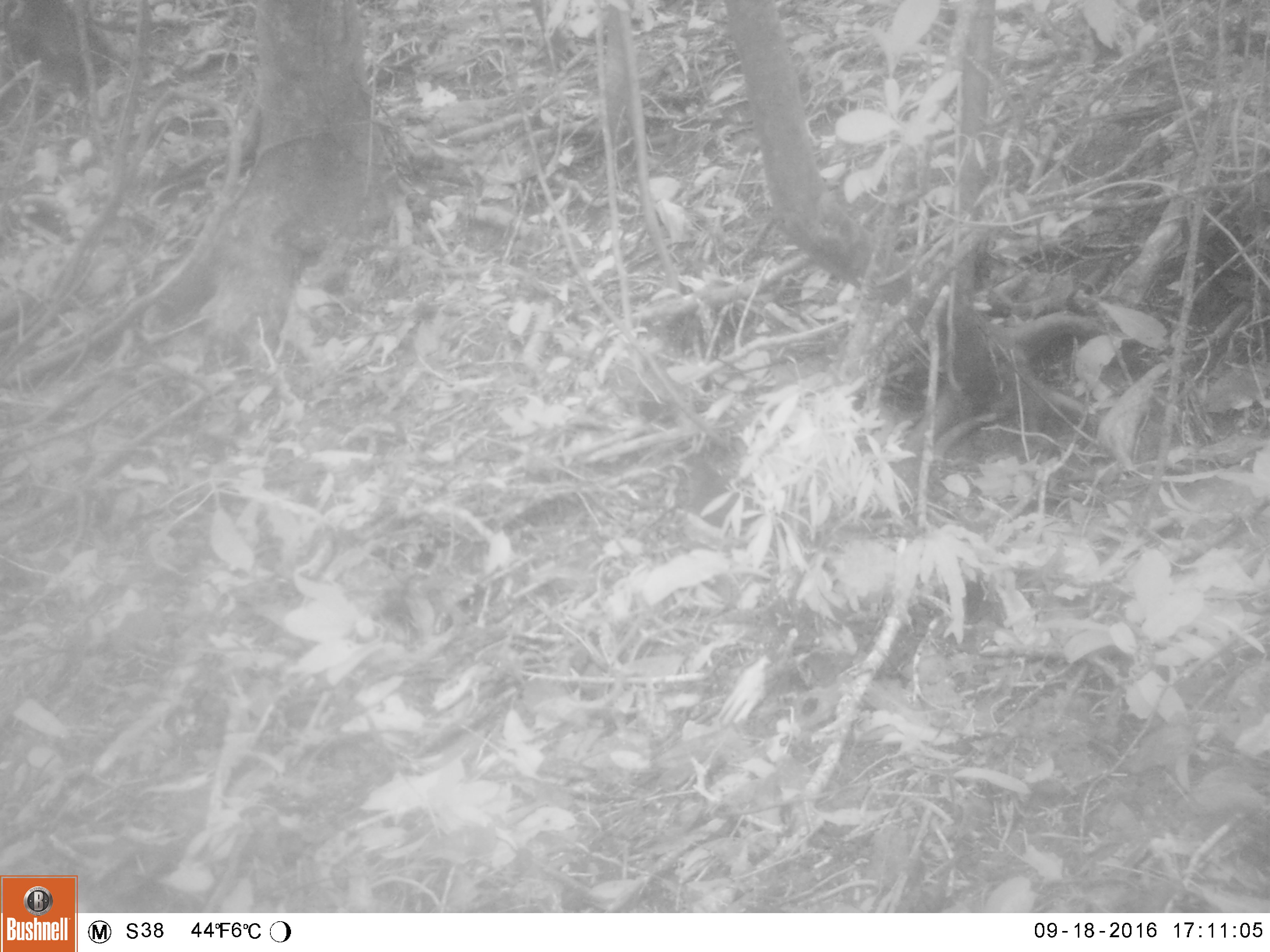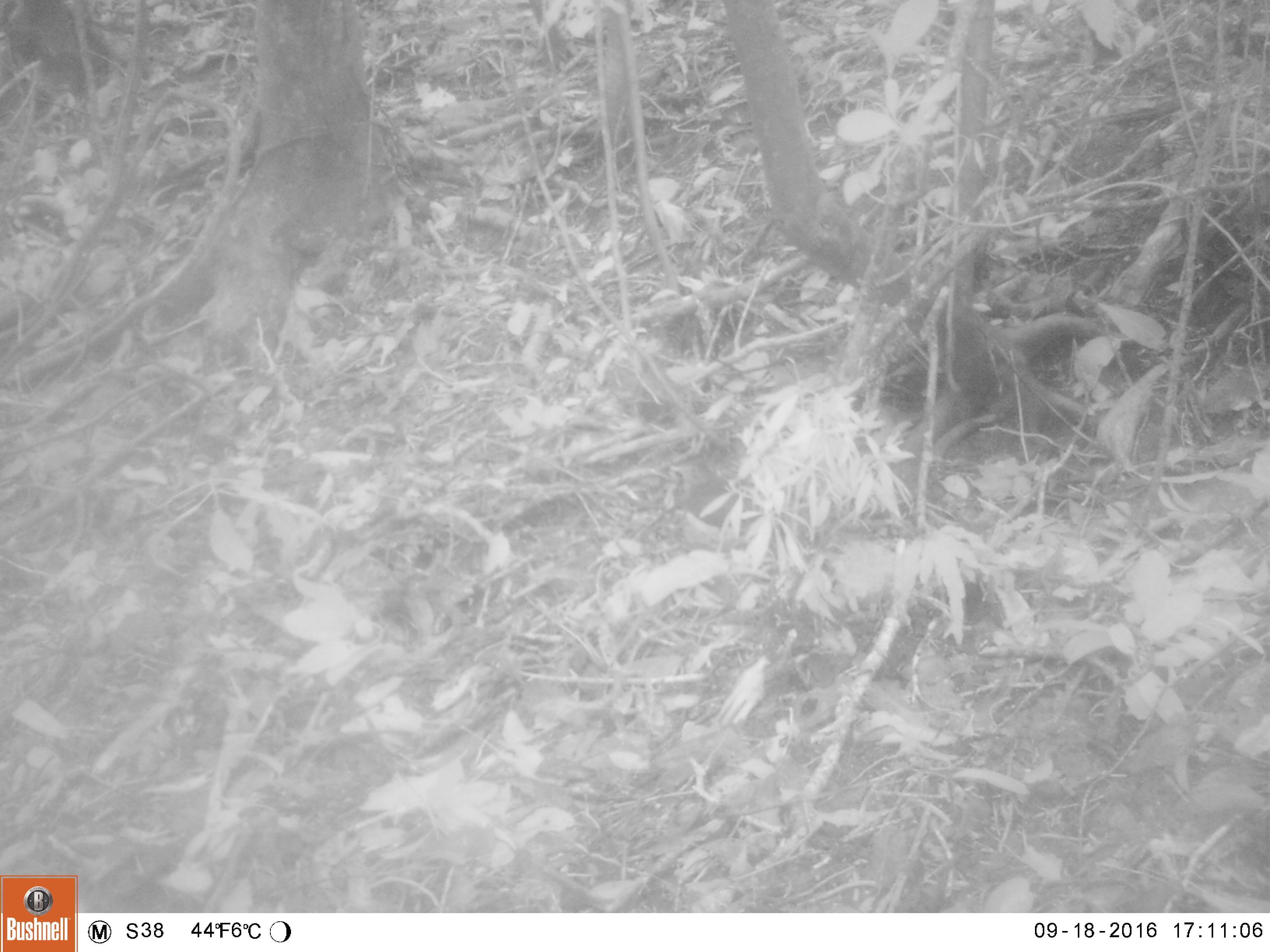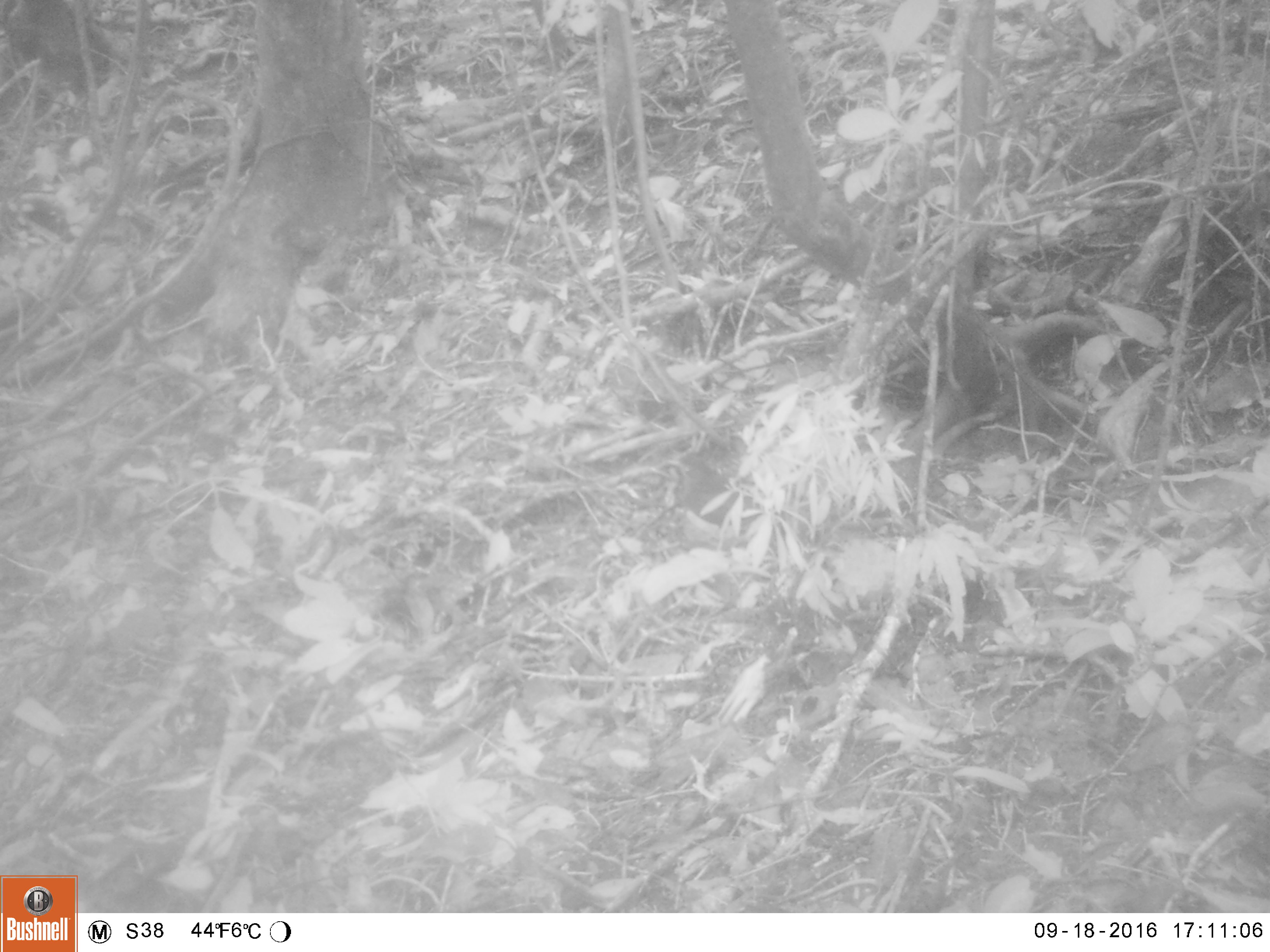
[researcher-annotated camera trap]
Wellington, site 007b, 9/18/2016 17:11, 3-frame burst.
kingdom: Animalia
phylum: Chordata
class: Aves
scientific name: Aves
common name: bird